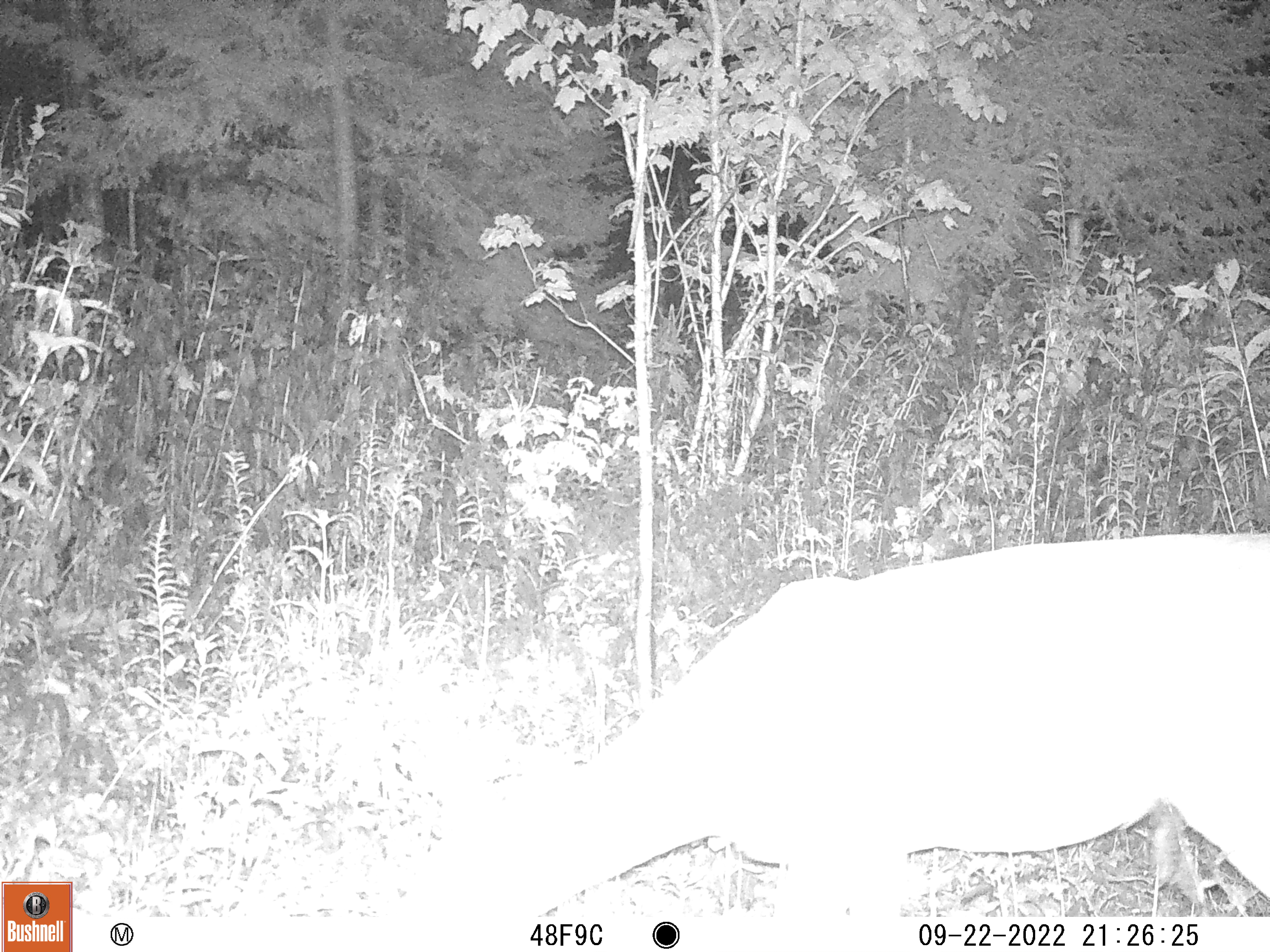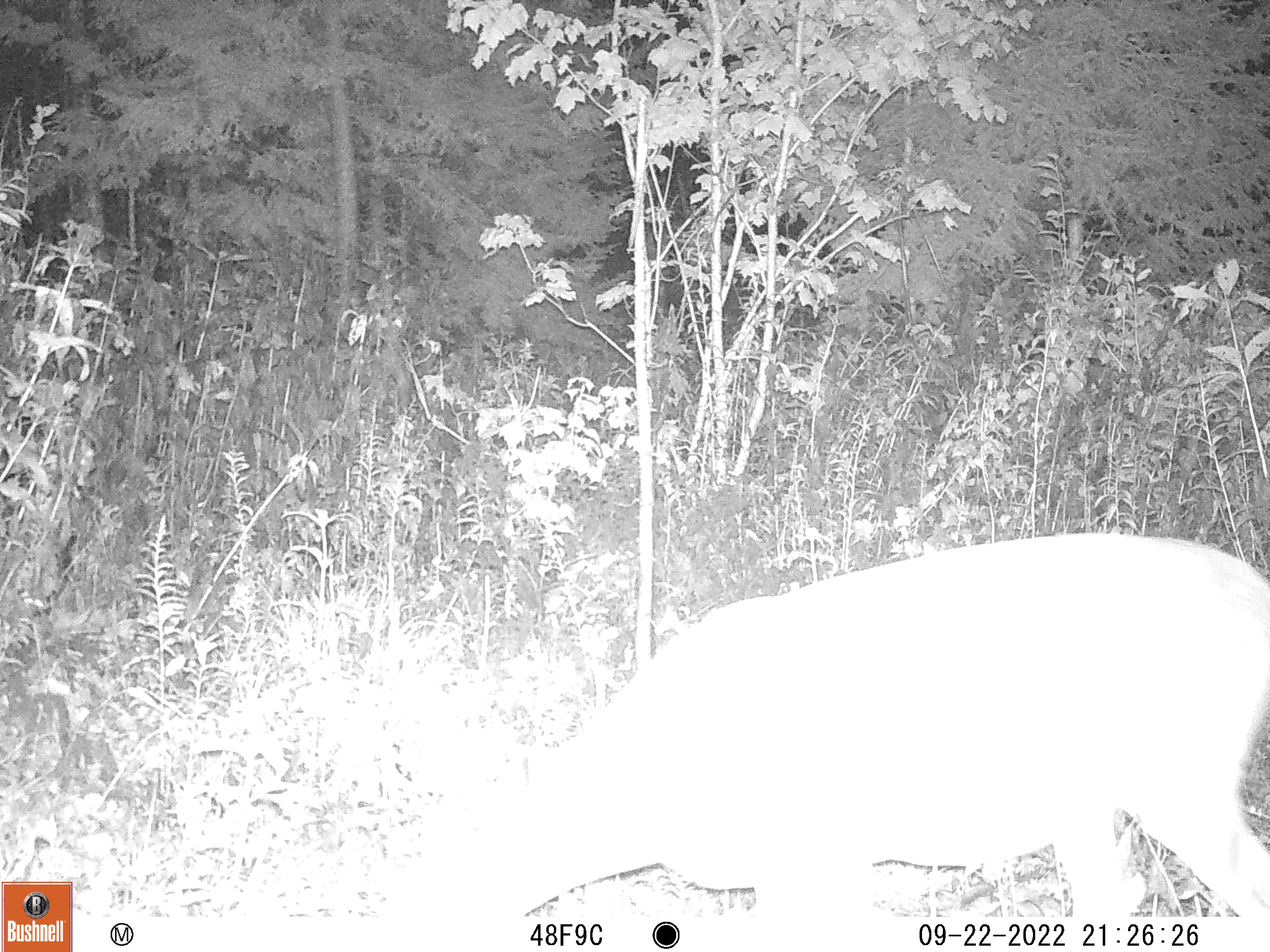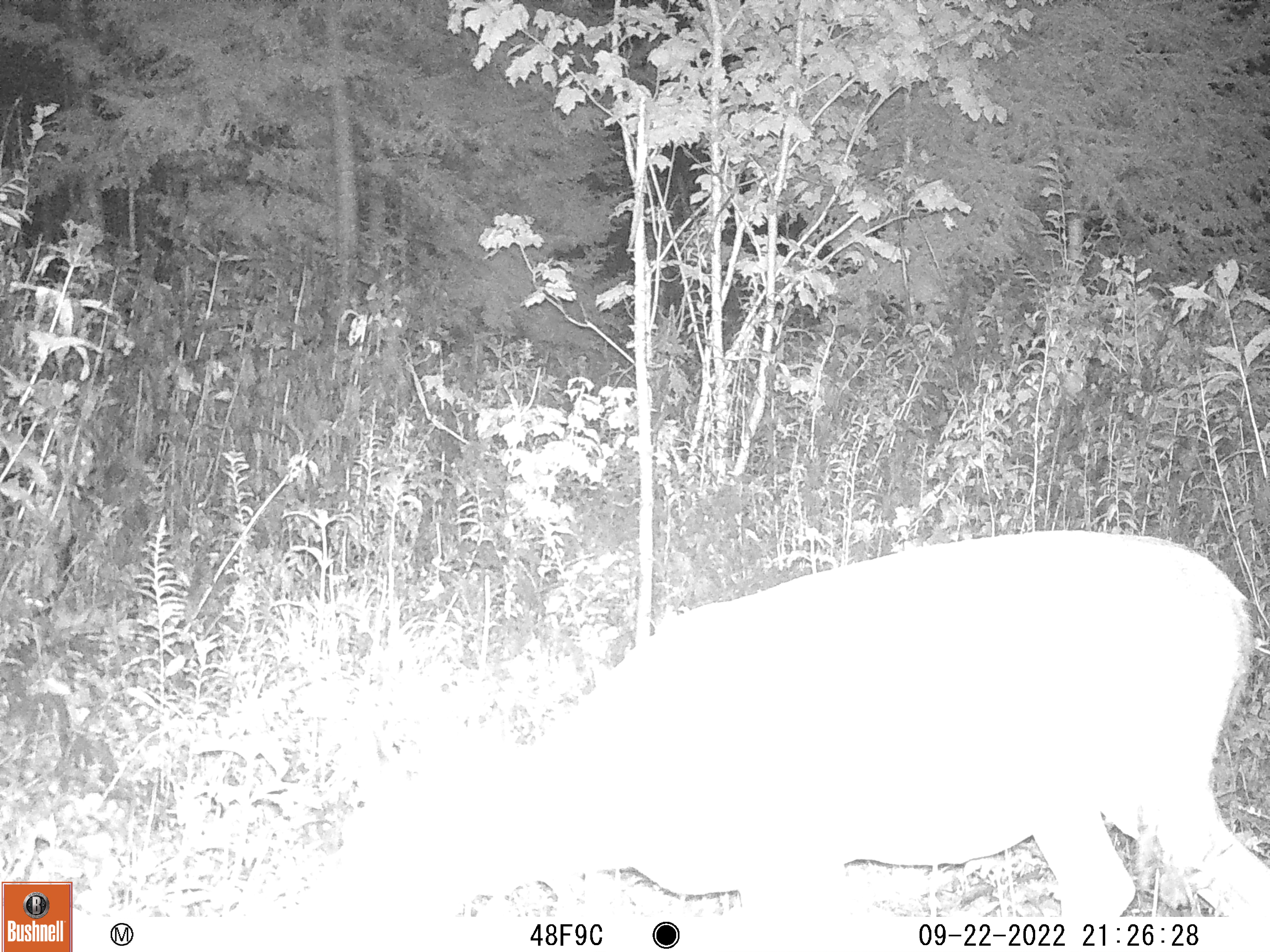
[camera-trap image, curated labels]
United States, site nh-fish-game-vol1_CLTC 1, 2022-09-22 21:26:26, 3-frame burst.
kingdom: Animalia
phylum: Chordata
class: Mammalia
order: Artiodactyla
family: Cervidae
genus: Odocoileus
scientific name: Odocoileus virginianus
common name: white-tailed deer